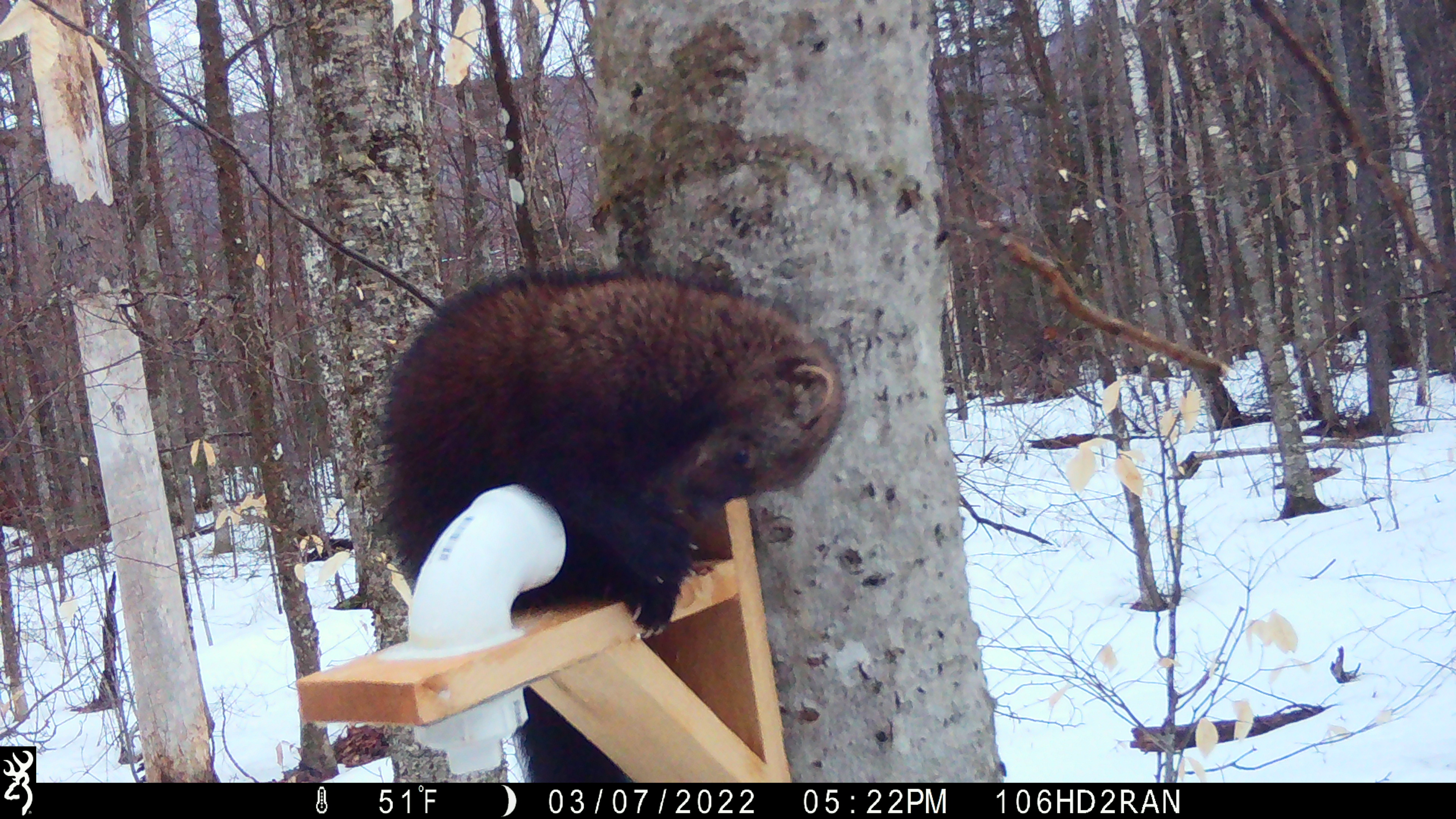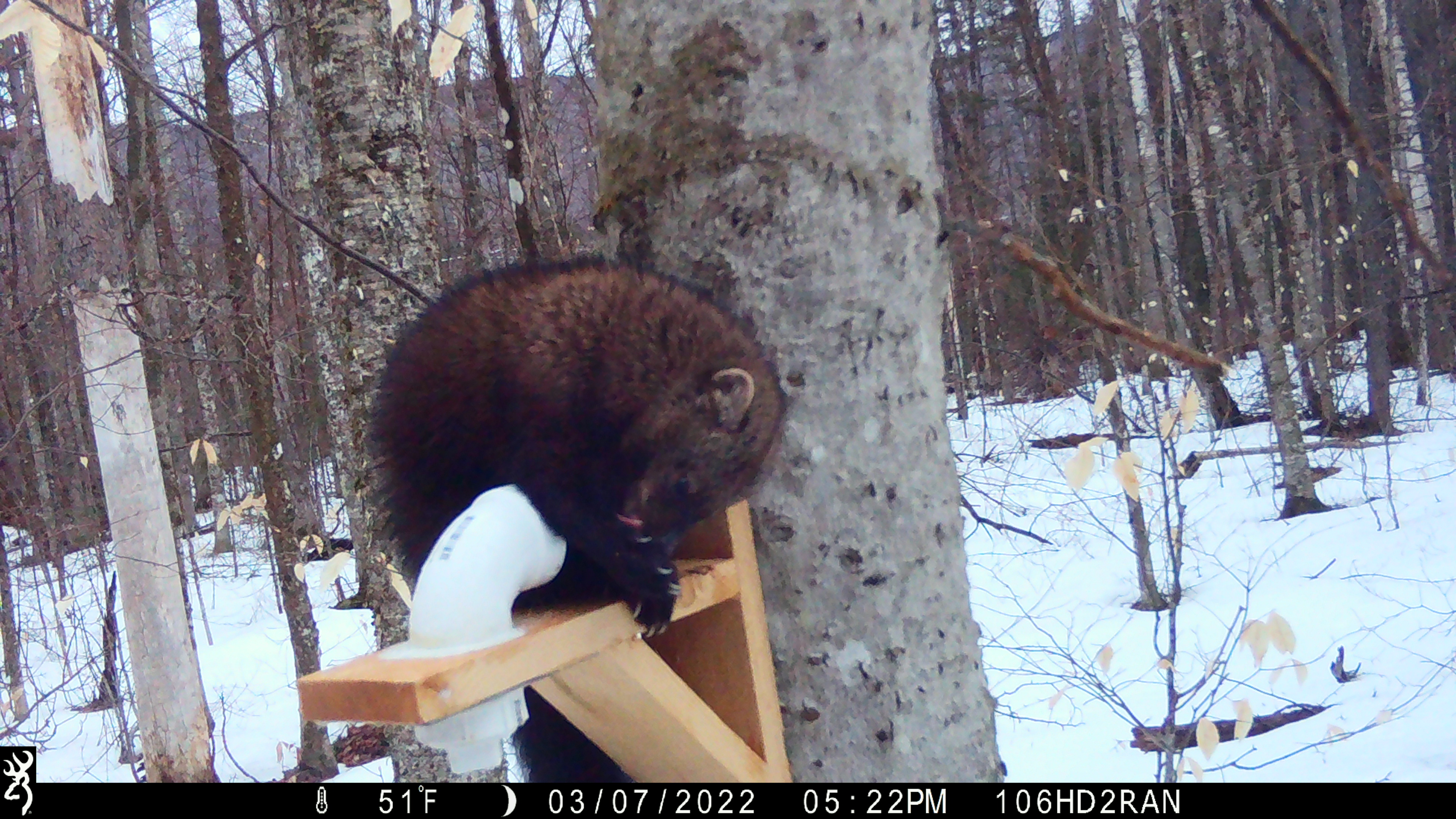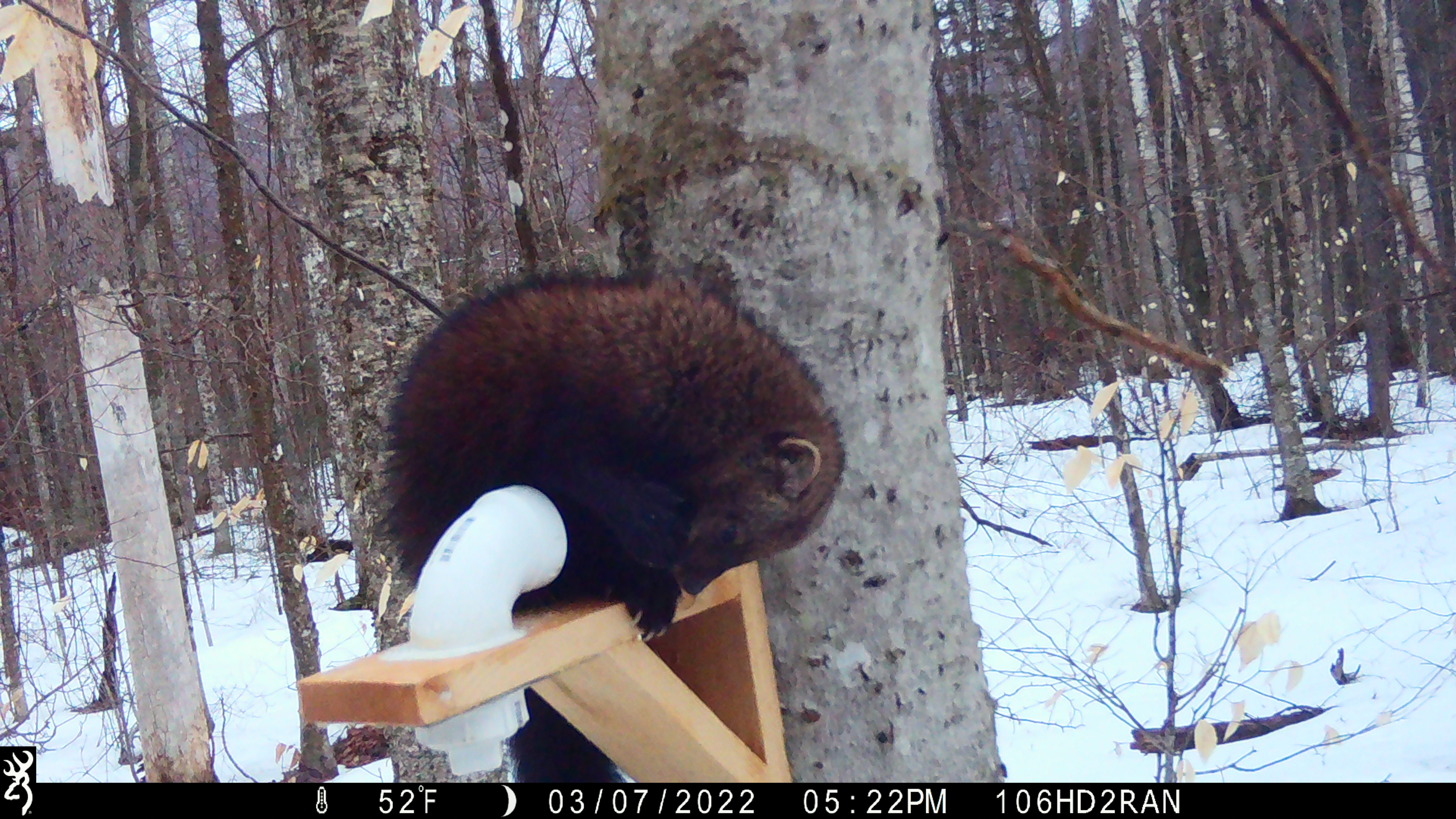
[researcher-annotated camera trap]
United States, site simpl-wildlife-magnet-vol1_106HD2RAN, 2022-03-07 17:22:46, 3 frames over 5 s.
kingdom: Animalia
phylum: Chordata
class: Mammalia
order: Carnivora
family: Mustelidae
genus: Pekania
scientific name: Pekania pennanti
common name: fisher